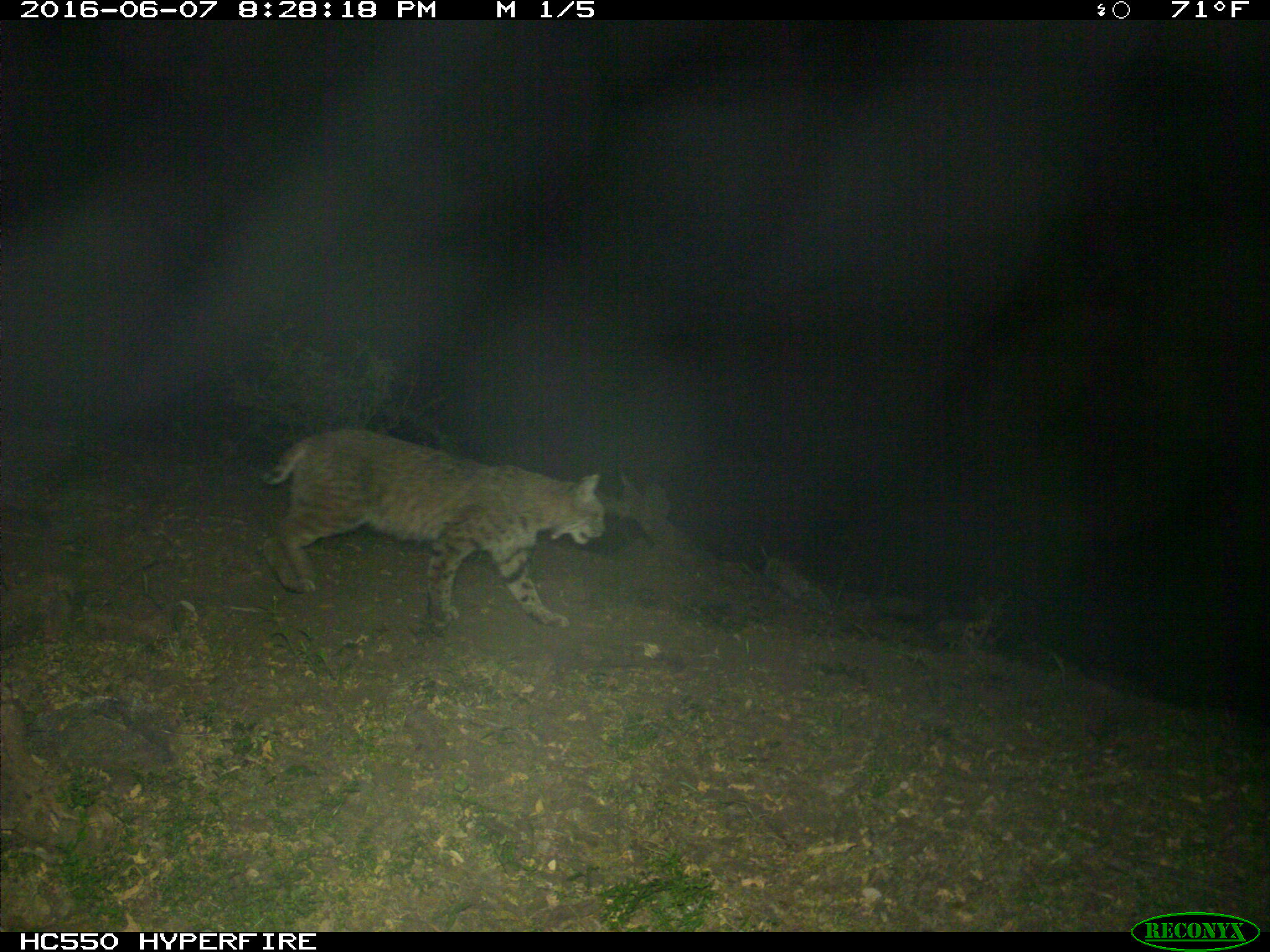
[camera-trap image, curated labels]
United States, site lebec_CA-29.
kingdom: Animalia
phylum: Chordata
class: Mammalia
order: Carnivora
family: Felidae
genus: Lynx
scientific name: Lynx rufus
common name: bobcat